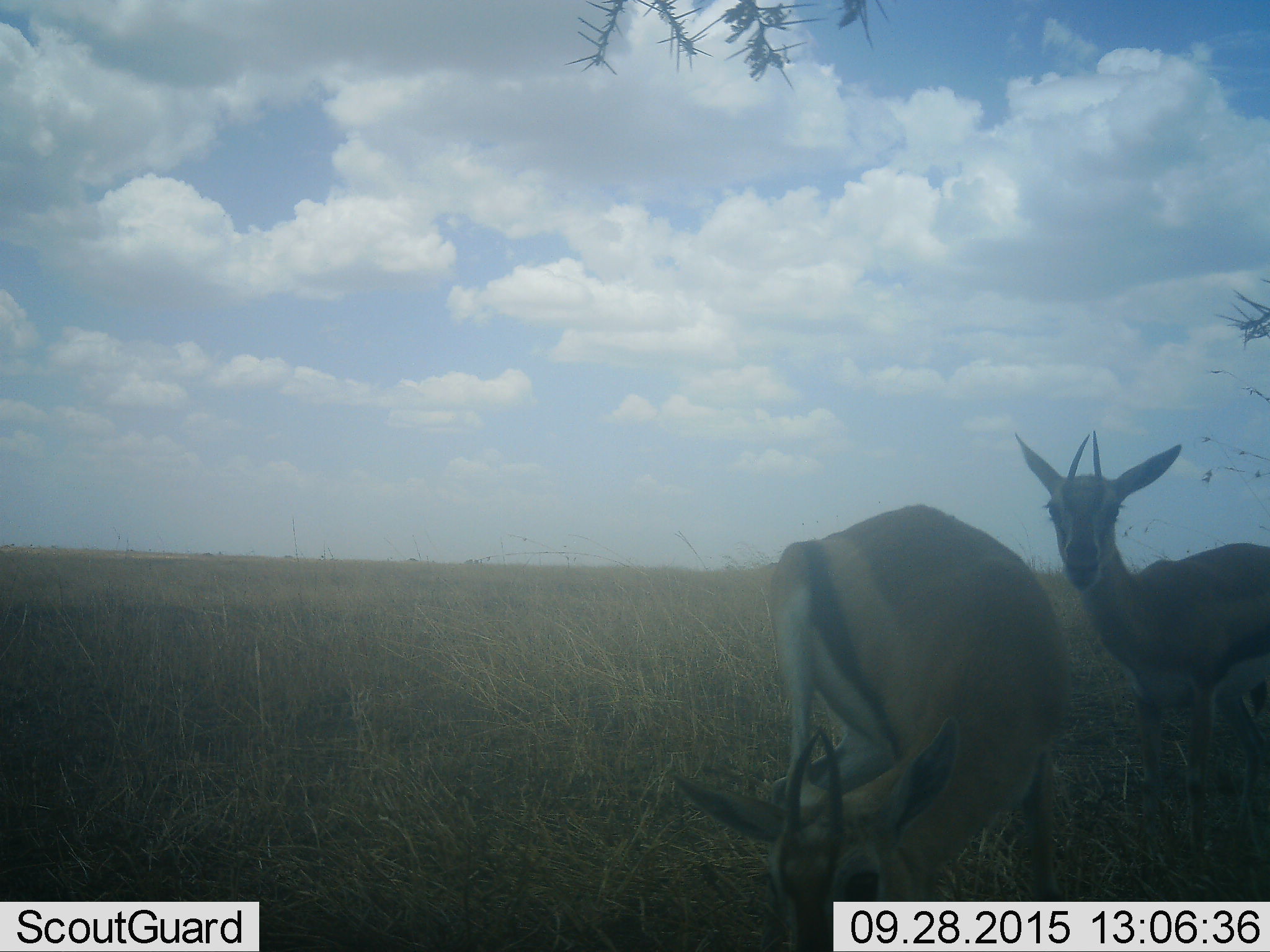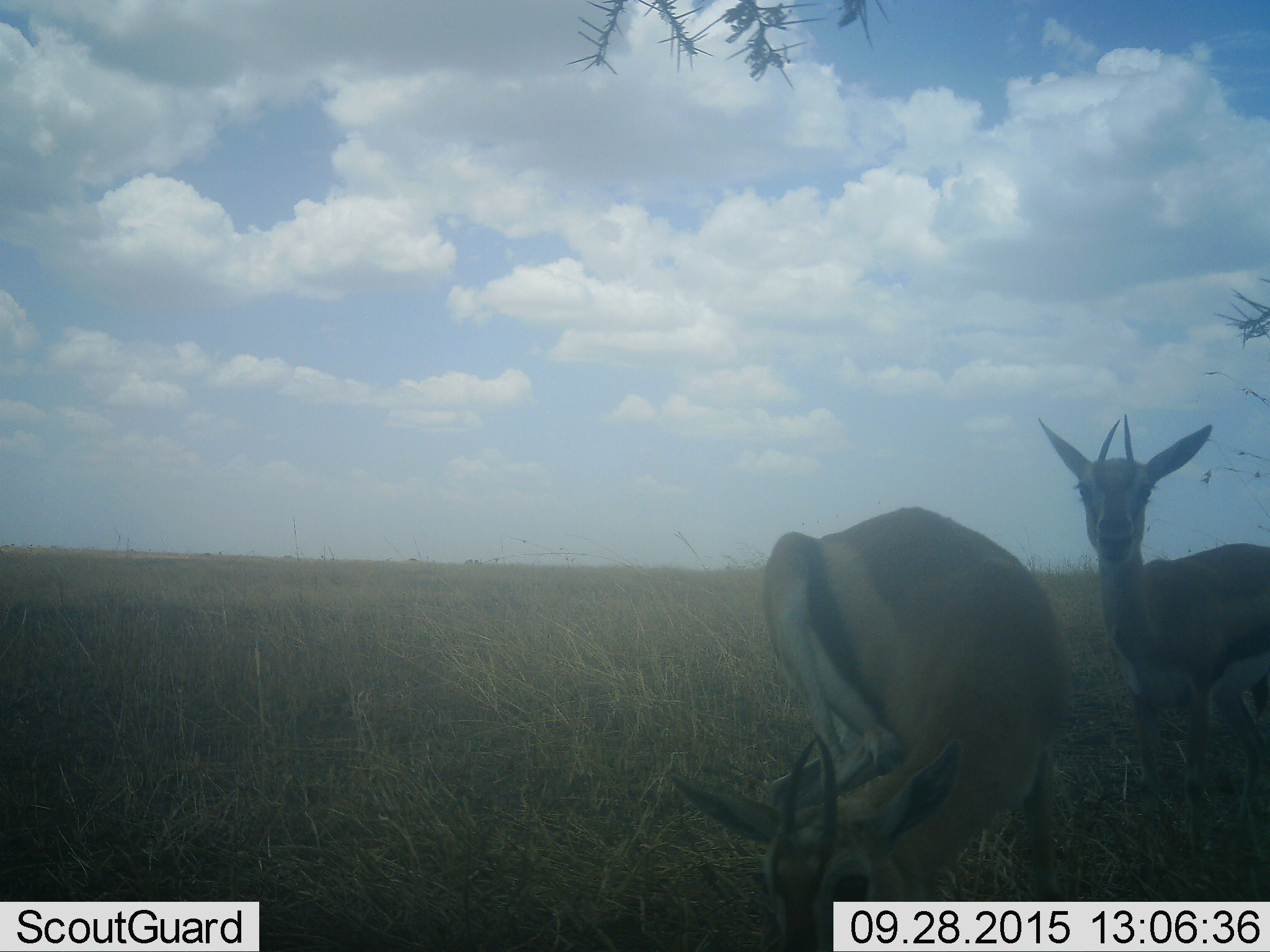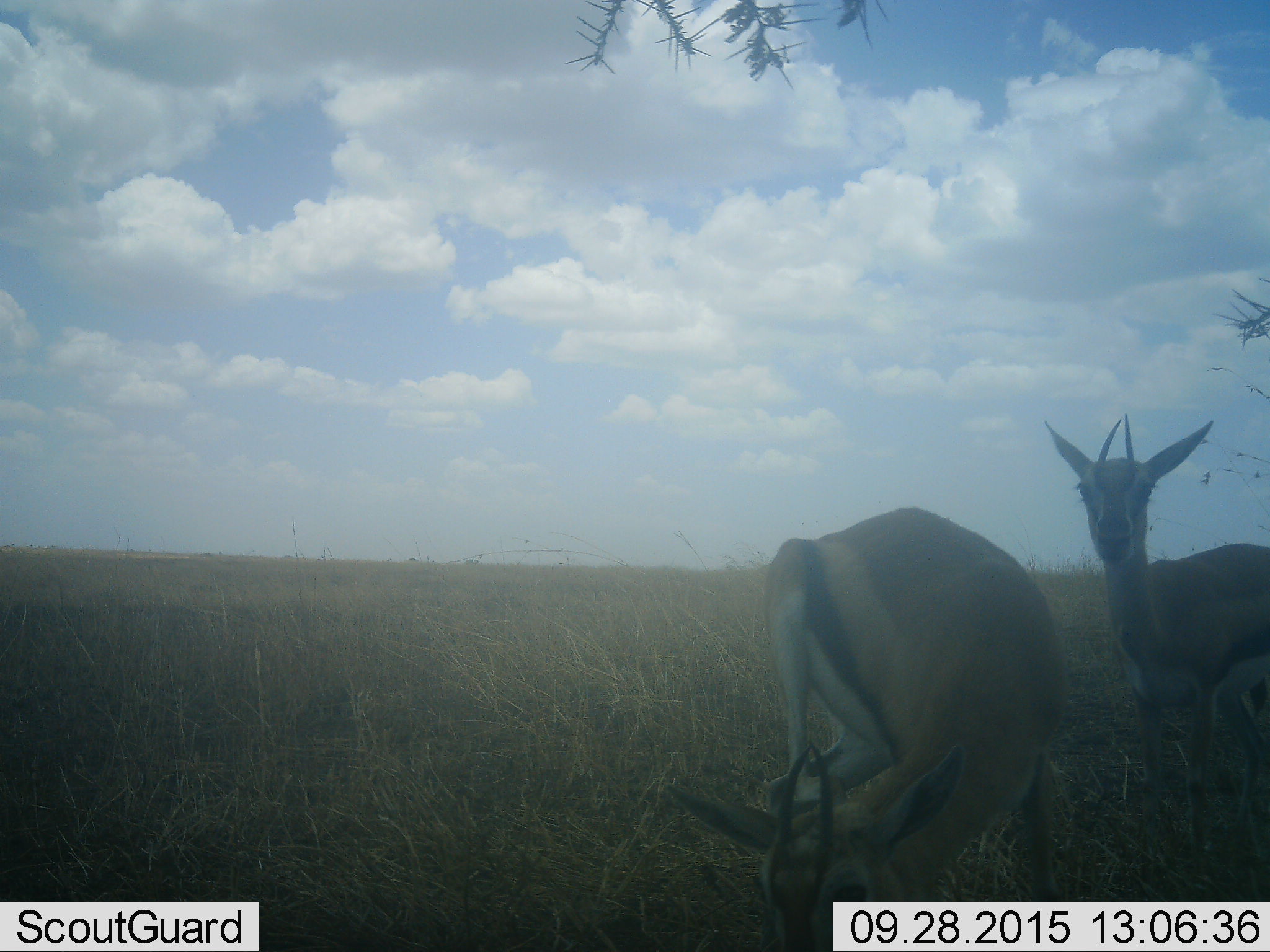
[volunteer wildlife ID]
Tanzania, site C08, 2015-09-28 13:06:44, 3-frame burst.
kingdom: Animalia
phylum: Chordata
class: Mammalia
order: Artiodactyla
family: Bovidae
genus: Eudorcas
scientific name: Eudorcas thomsonii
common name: thomson's gazelle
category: gazellethomsons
Gazellethomsons (thomson's gazelle) (Eudorcas thomsonii), count 2. Behavior (volunteer vote fractions): standing 82%, resting 0%, moving 12%, interacting 18%. Young present (vote fraction): 6%. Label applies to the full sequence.